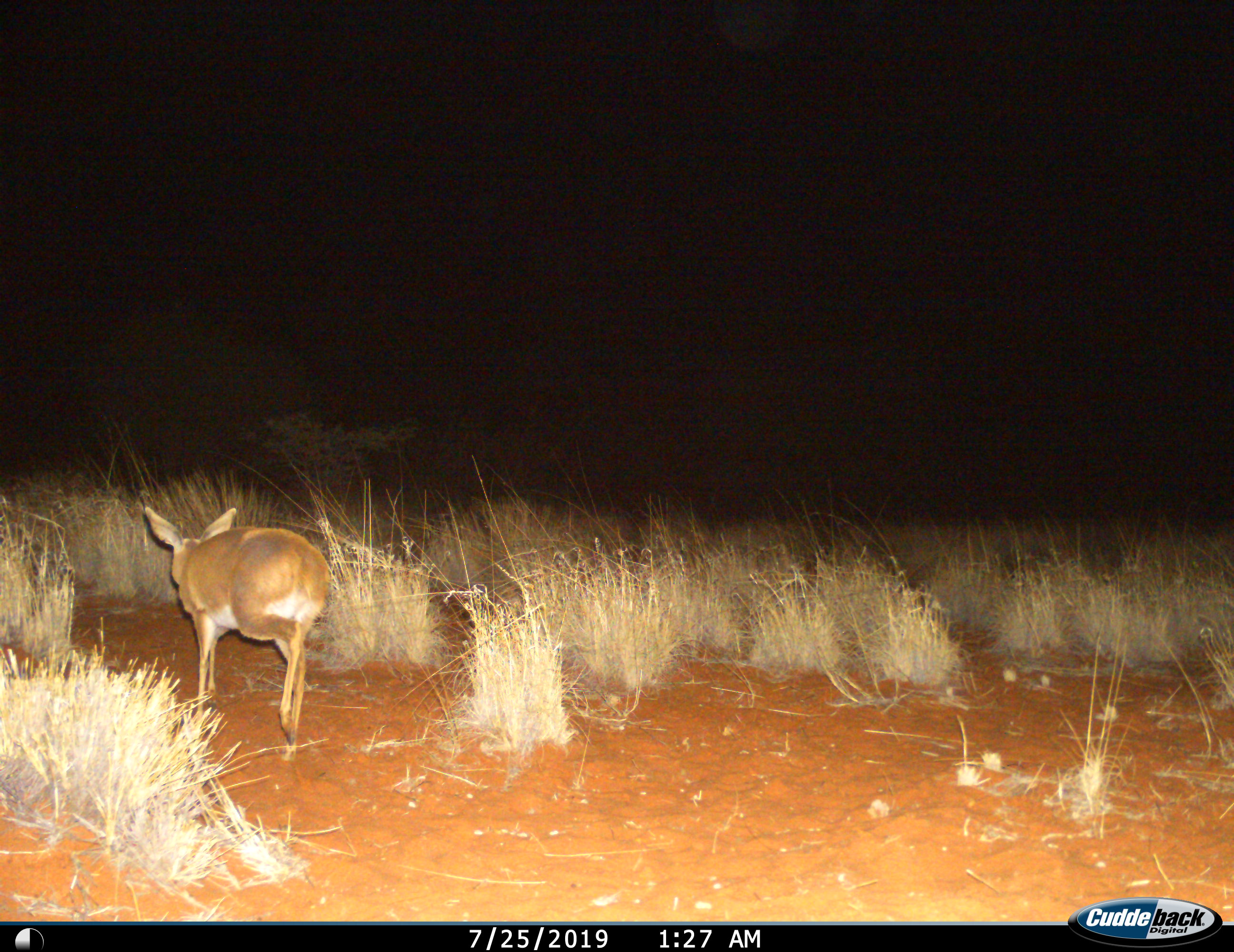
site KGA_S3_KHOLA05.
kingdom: Animalia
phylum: Chordata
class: Mammalia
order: Artiodactyla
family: Bovidae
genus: Raphicerus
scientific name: Raphicerus campestris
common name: steenbok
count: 1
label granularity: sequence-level